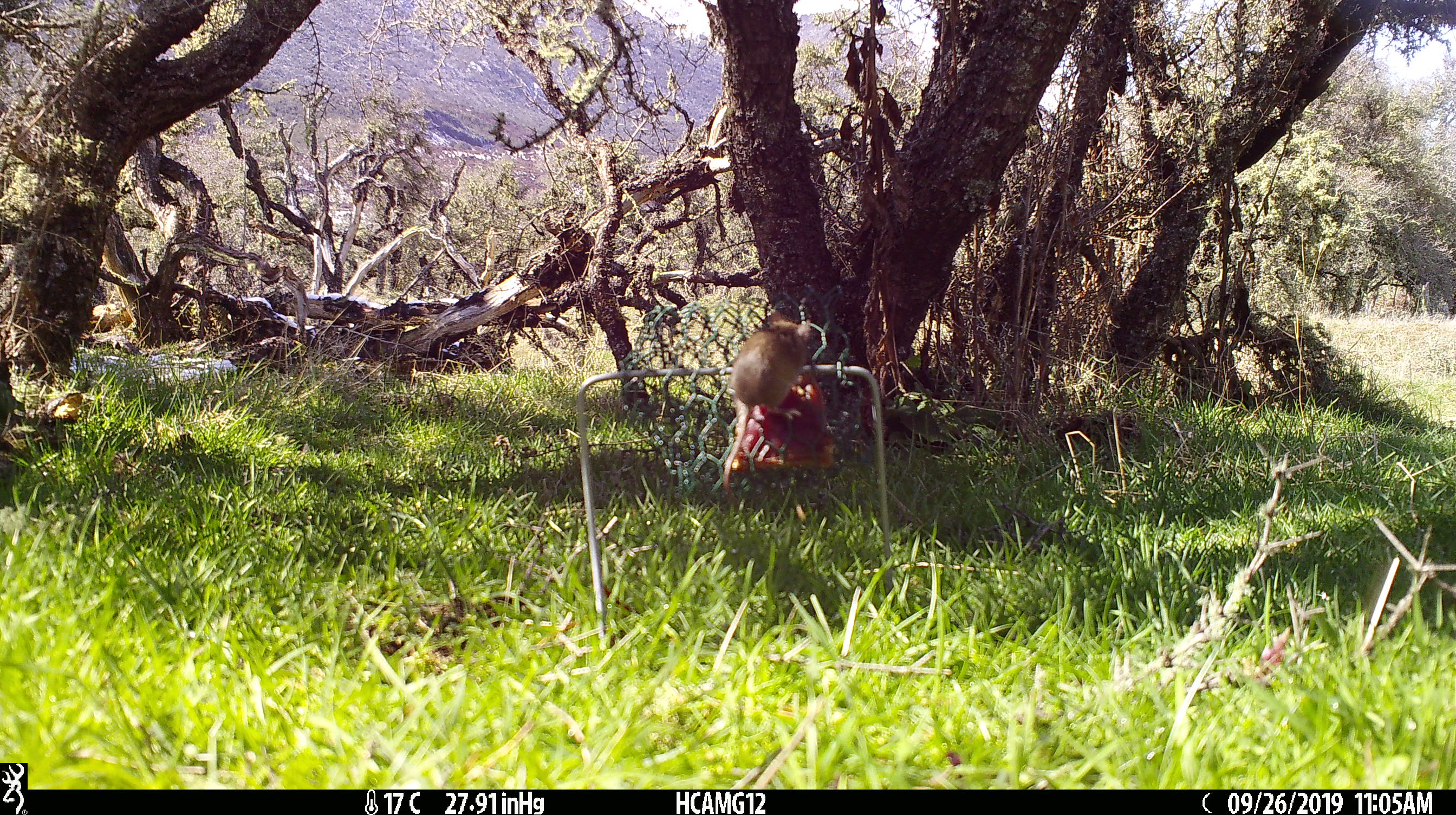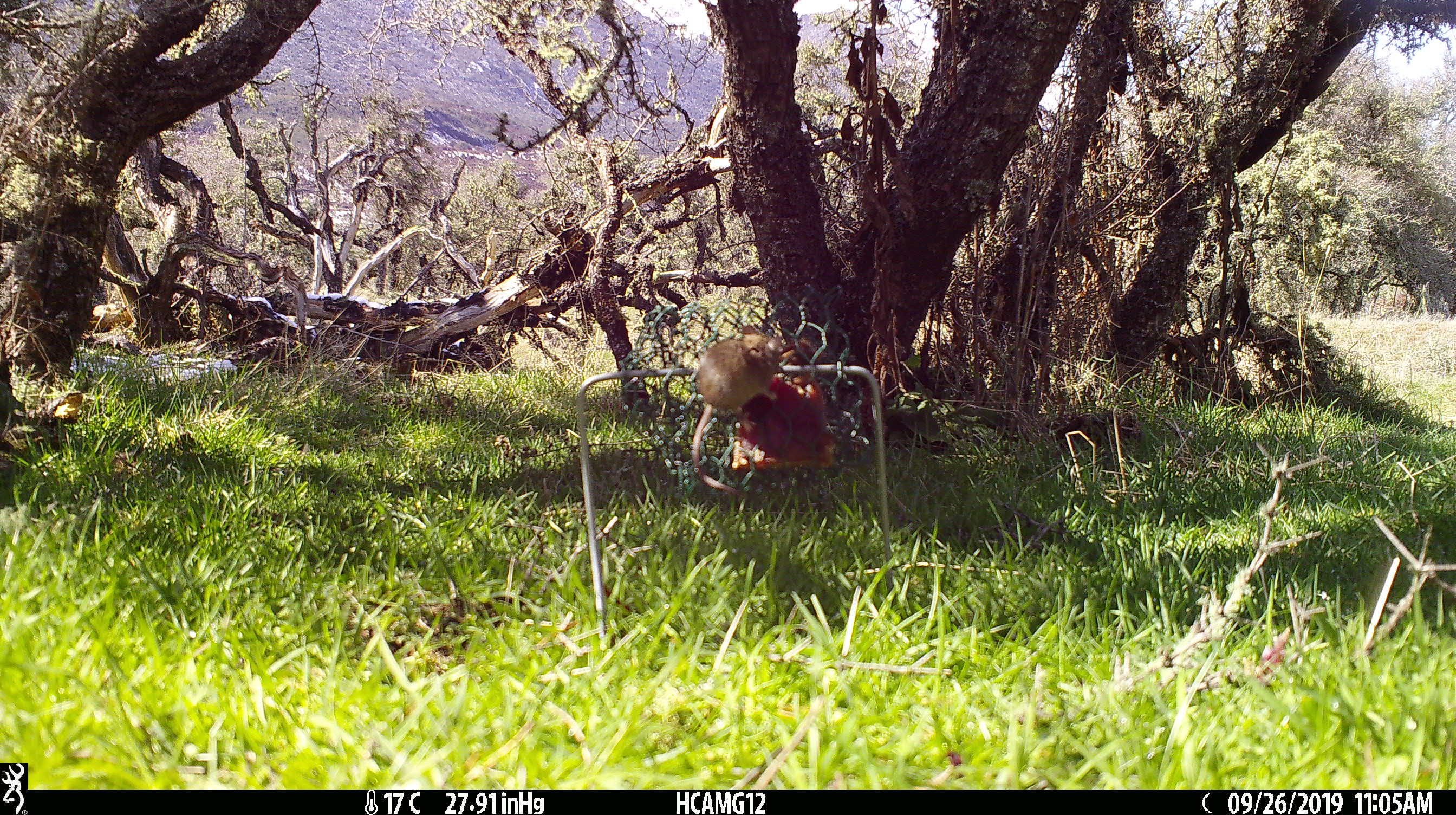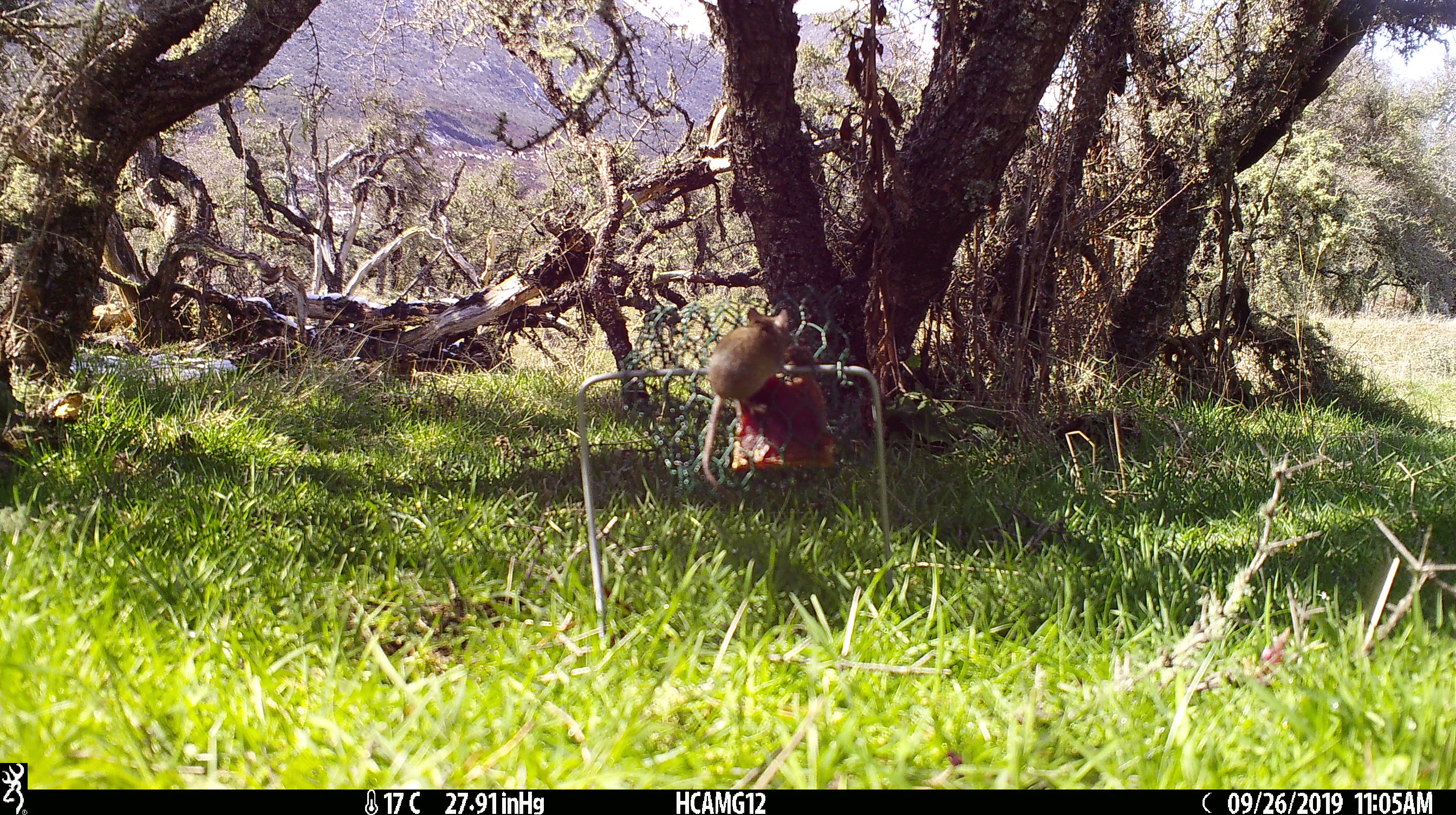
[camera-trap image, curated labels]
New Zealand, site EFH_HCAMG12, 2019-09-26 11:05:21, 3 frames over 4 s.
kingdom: Animalia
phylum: Chordata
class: Mammalia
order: Rodentia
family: Muridae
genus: Mus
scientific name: Mus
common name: mouse